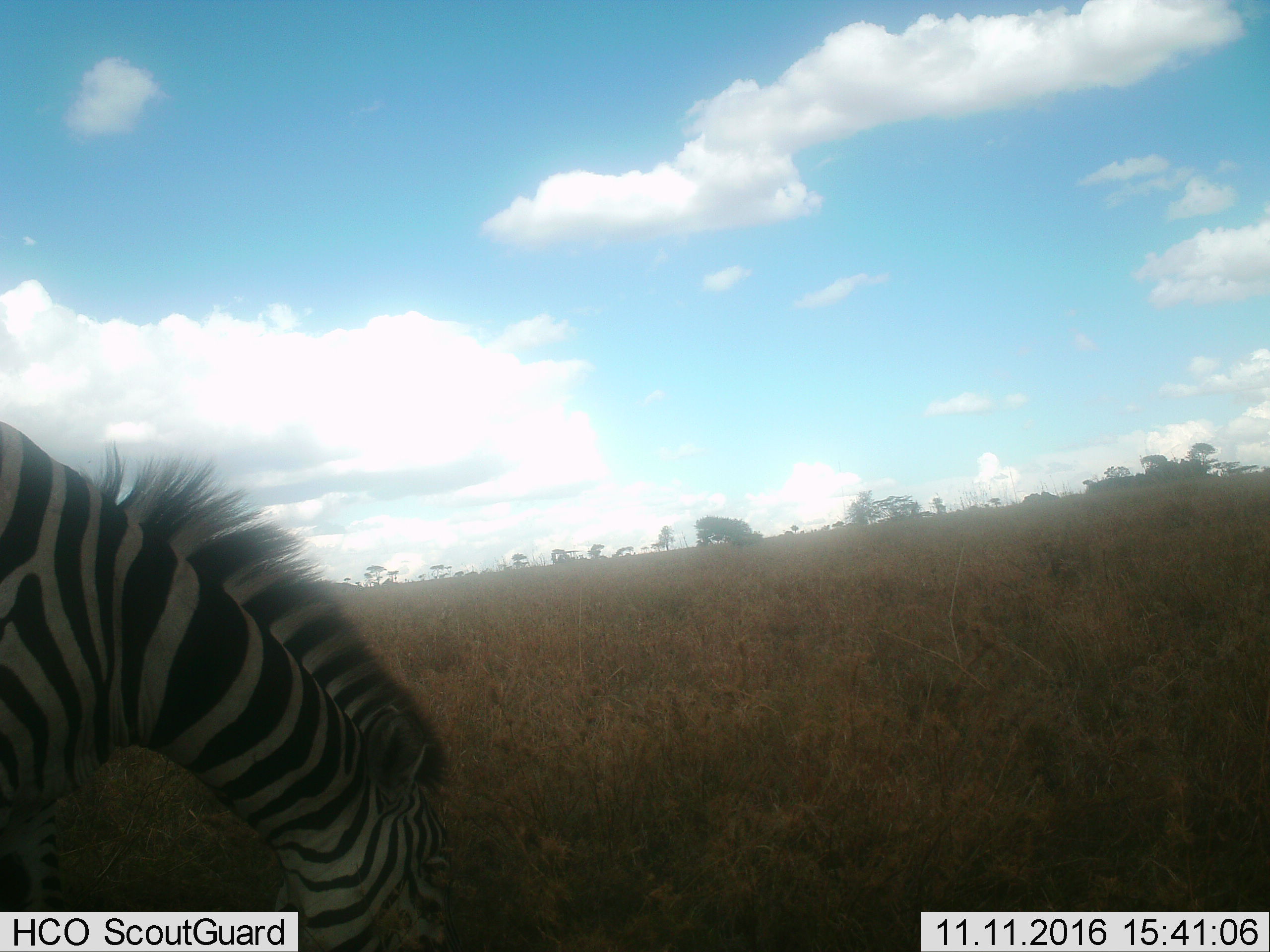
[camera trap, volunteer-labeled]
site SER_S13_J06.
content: unidentified animal